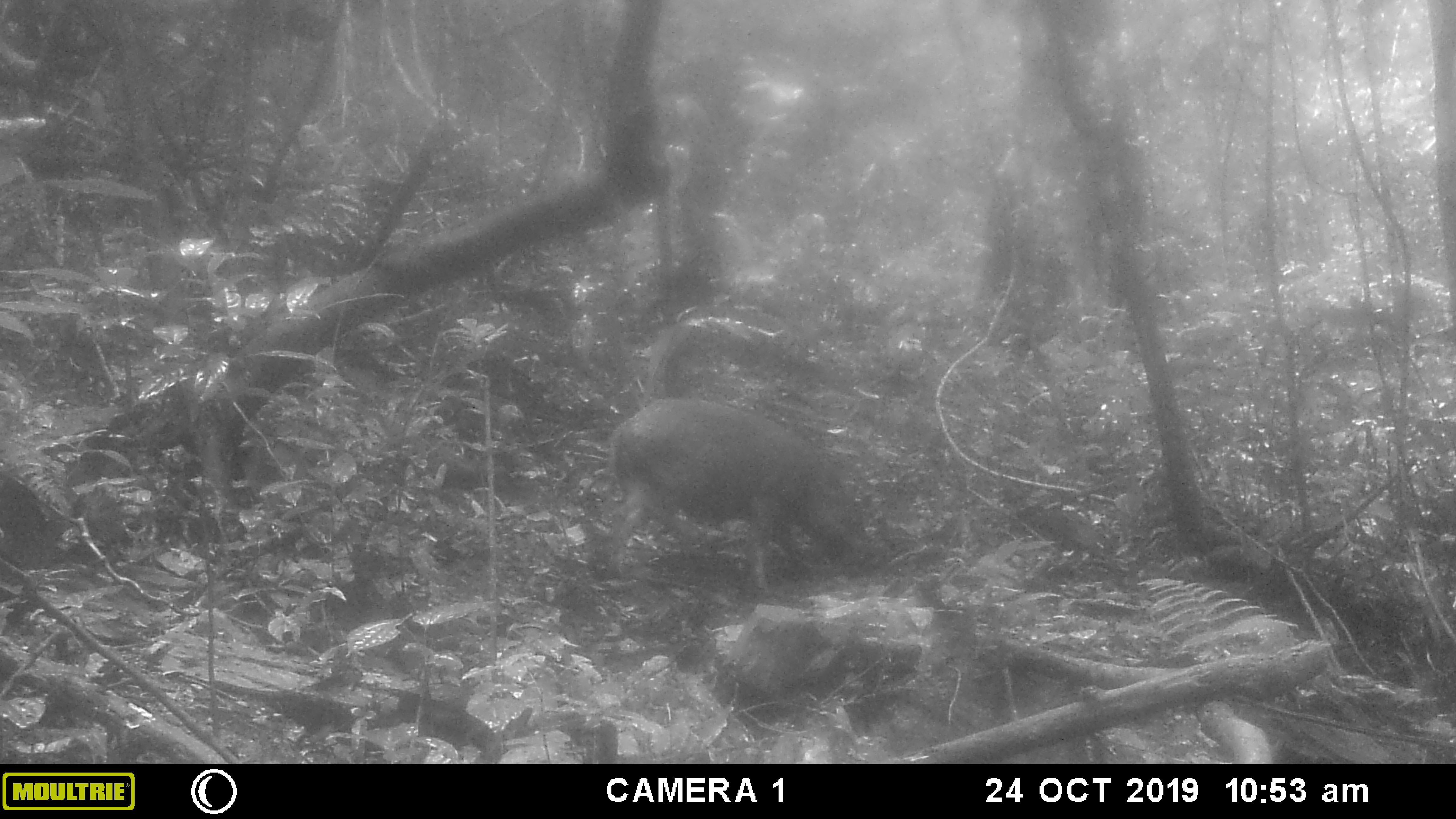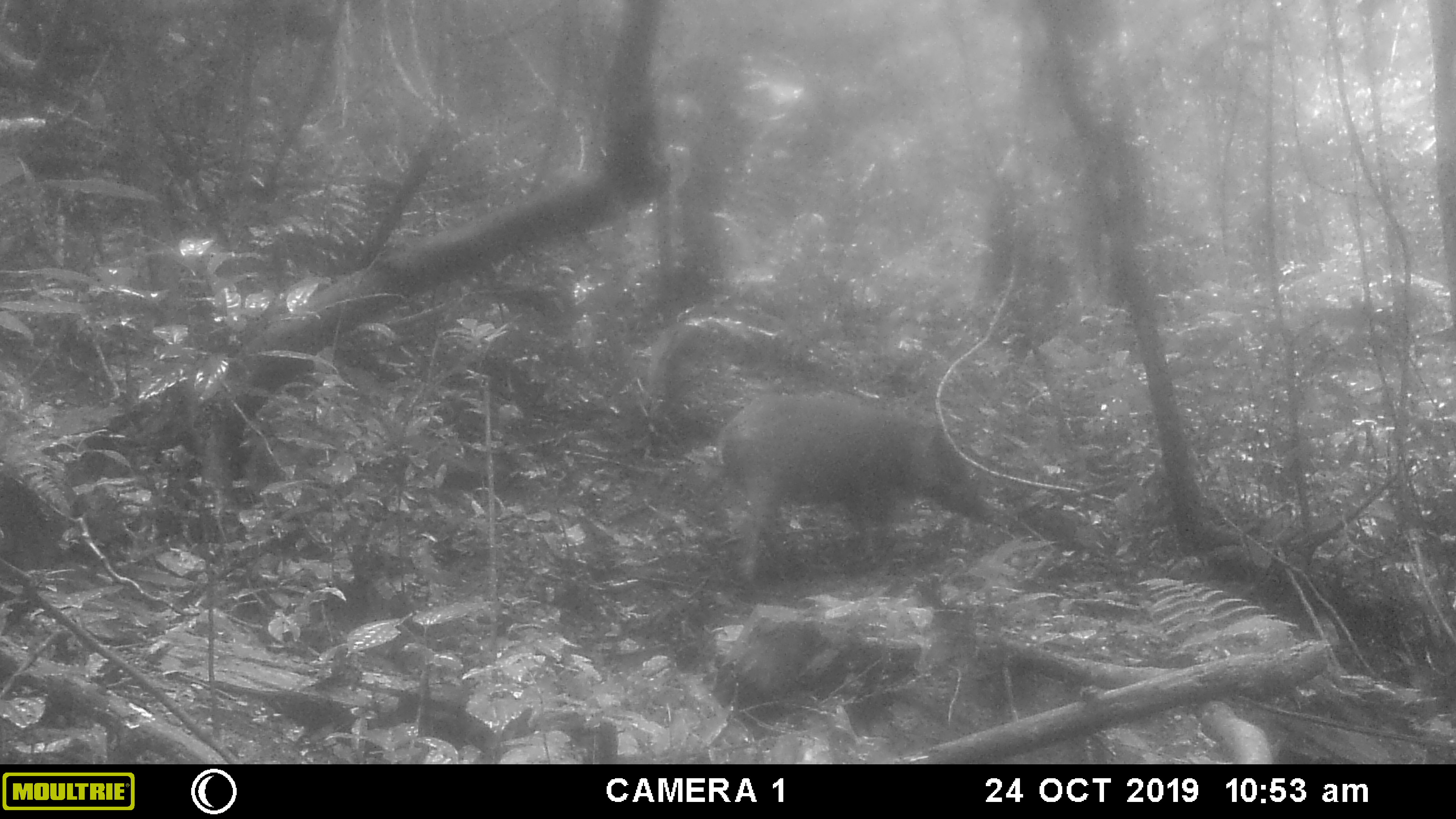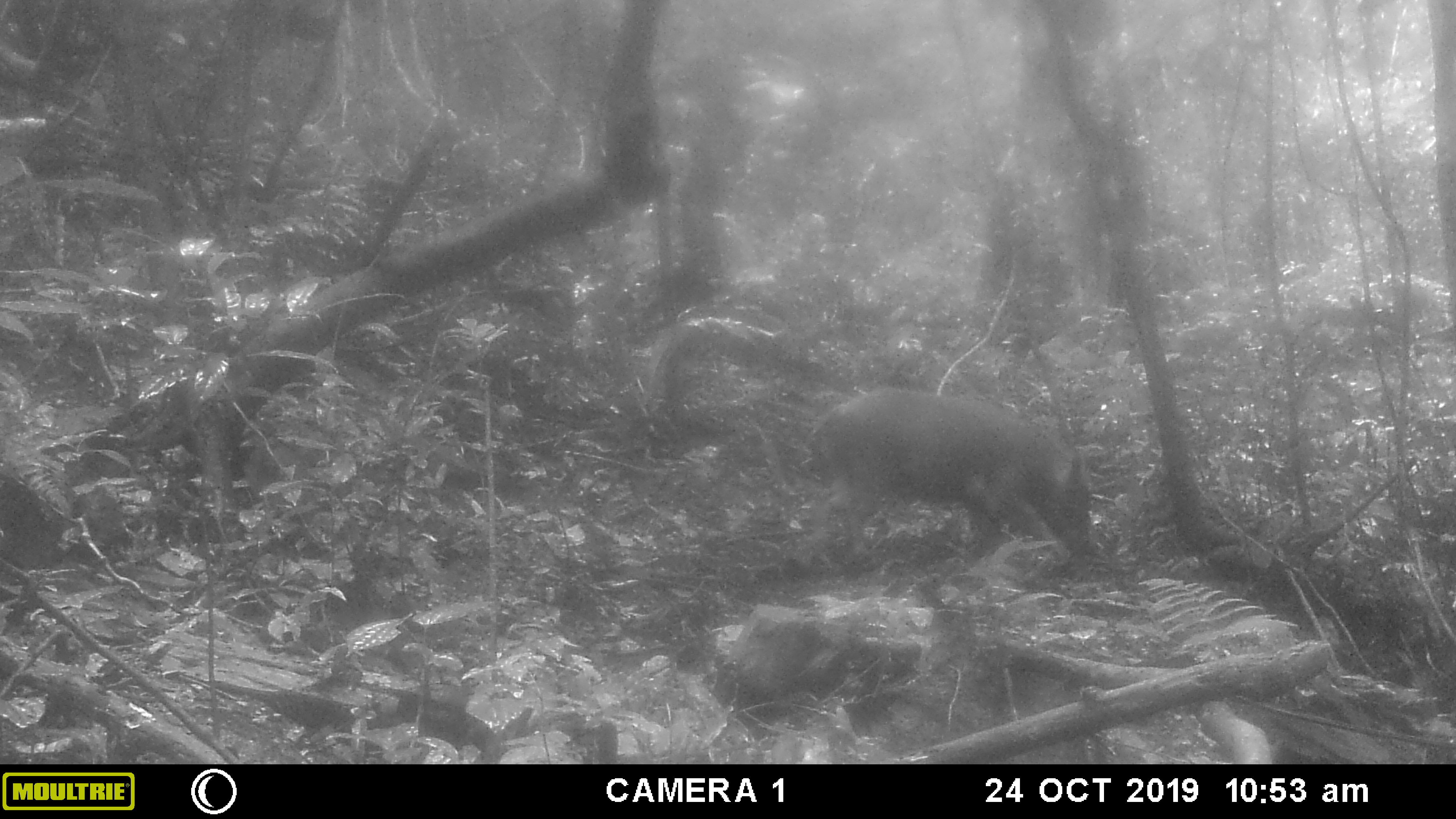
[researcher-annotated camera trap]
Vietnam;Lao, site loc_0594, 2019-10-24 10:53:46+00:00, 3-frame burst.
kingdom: Animalia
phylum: Chordata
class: Mammalia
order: Artiodactyla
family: Suidae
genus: Sus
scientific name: Sus scrofa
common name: eurasian wild pig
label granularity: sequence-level